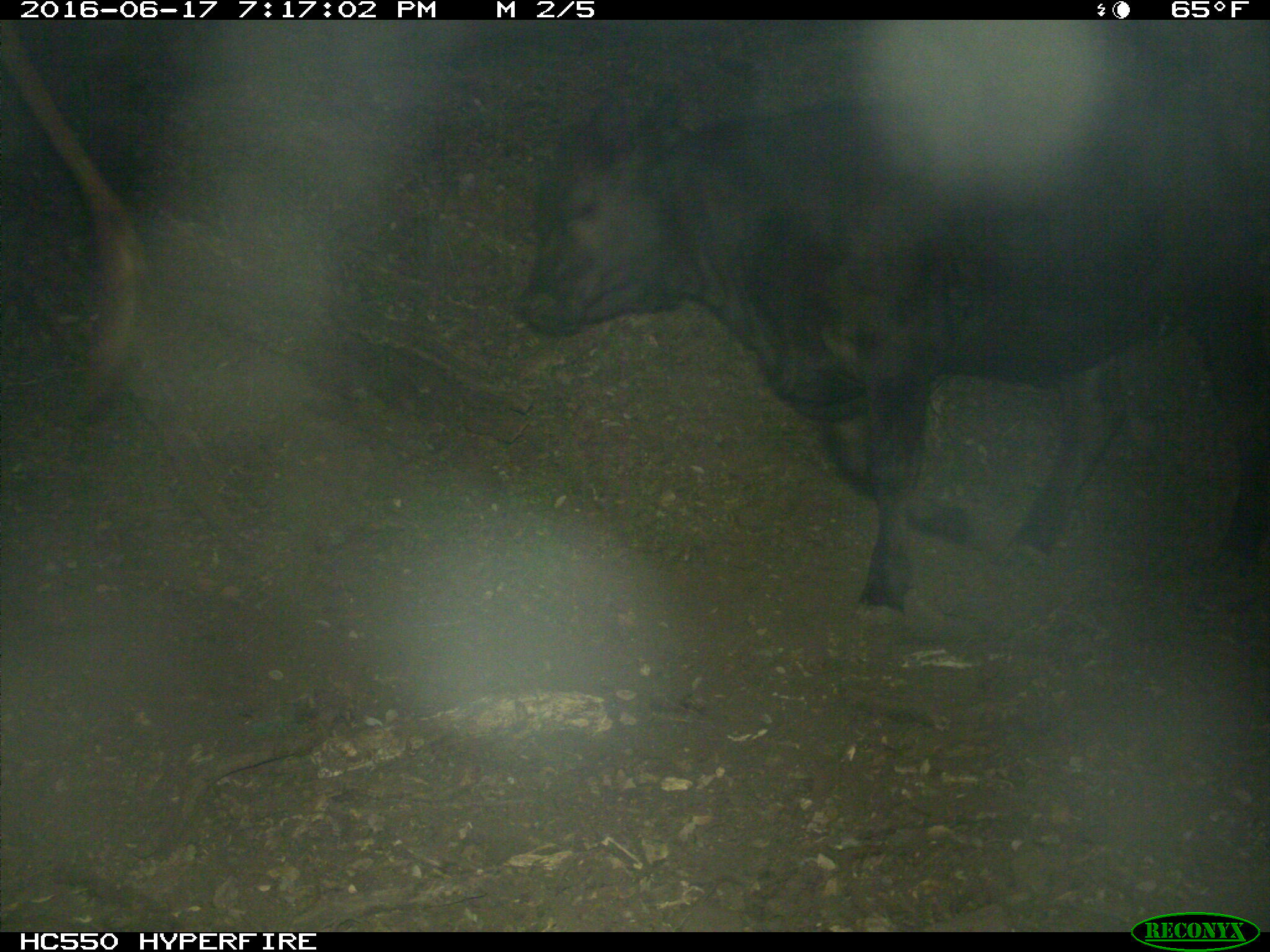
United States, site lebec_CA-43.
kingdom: Animalia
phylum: Chordata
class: Mammalia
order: Artiodactyla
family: Bovidae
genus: Bos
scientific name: Bos taurus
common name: domestic cow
Bos taurus (domestic cow).